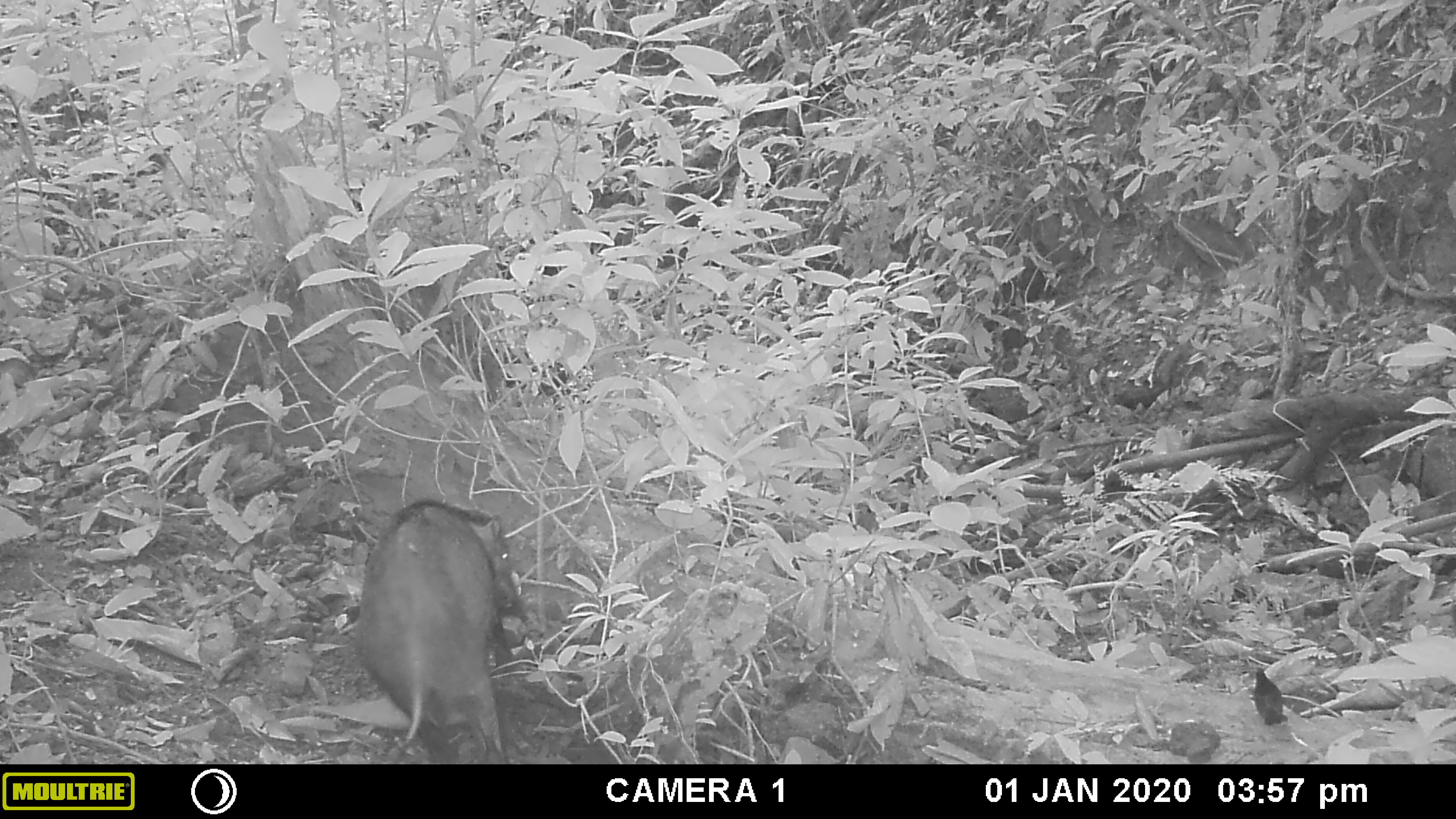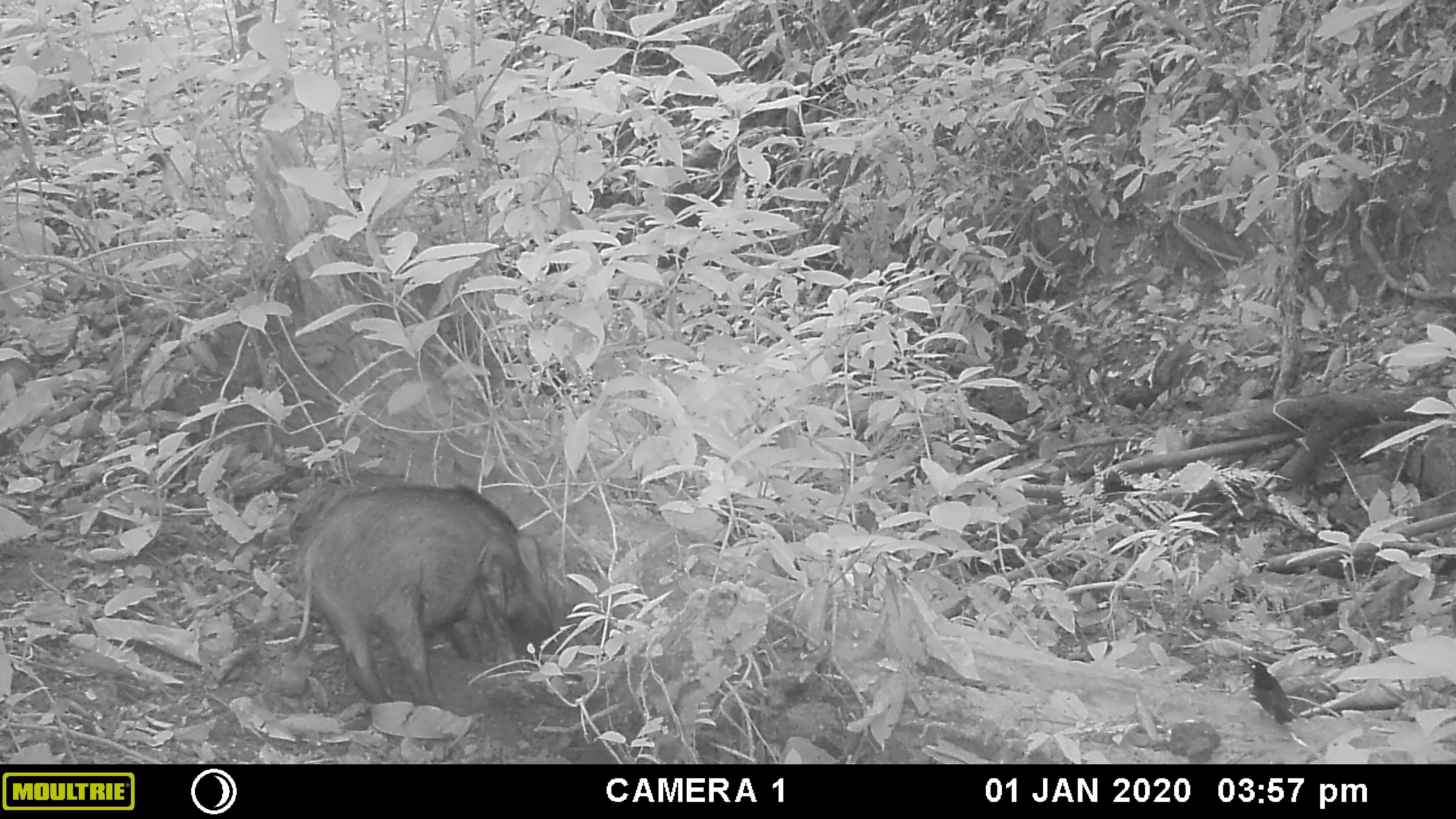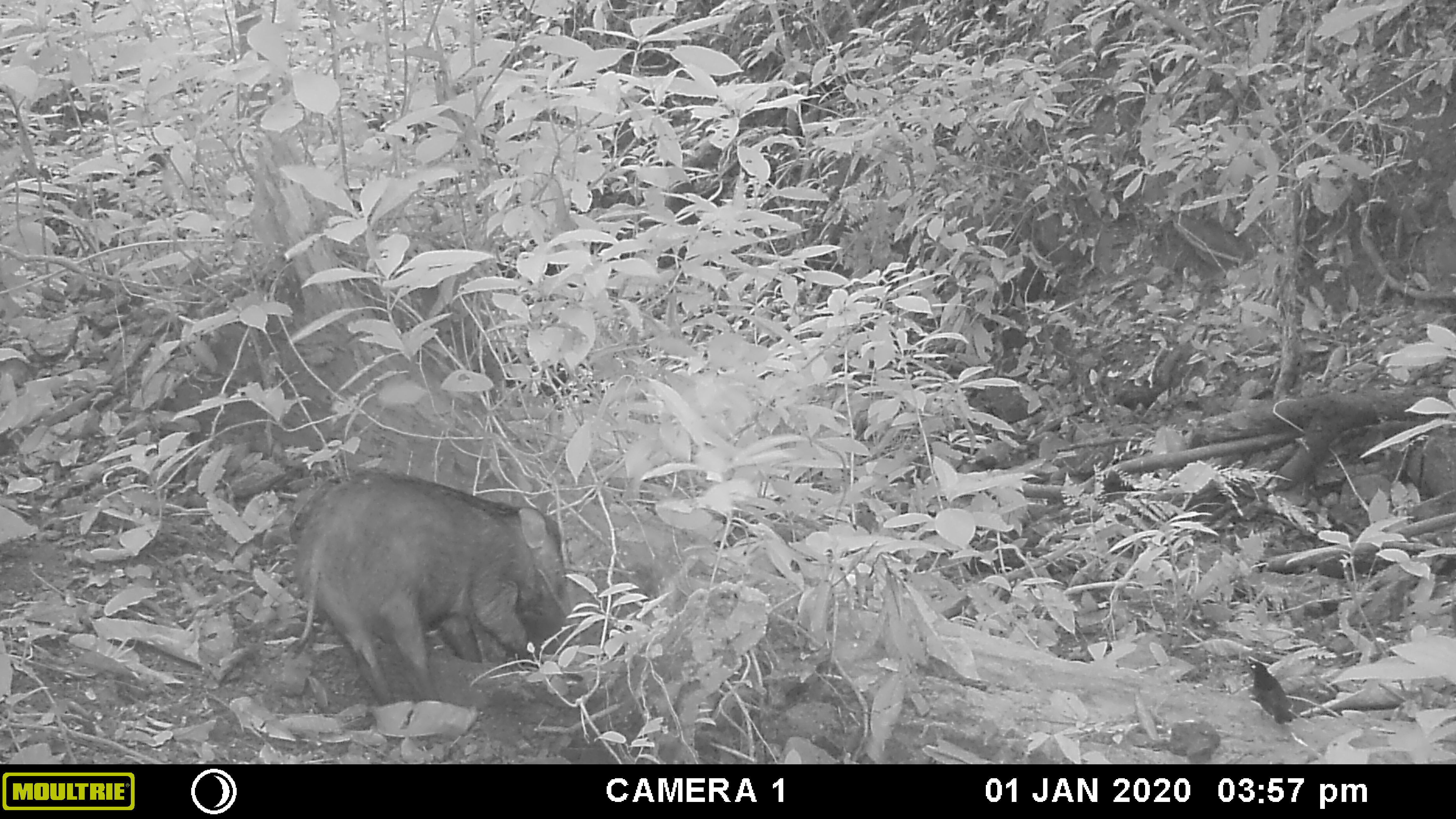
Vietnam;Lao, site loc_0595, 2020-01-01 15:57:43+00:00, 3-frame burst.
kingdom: Animalia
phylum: Chordata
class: Mammalia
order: Artiodactyla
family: Suidae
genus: Sus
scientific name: Sus scrofa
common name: eurasian wild pig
Eurasian wild pig (Sus scrofa). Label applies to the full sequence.